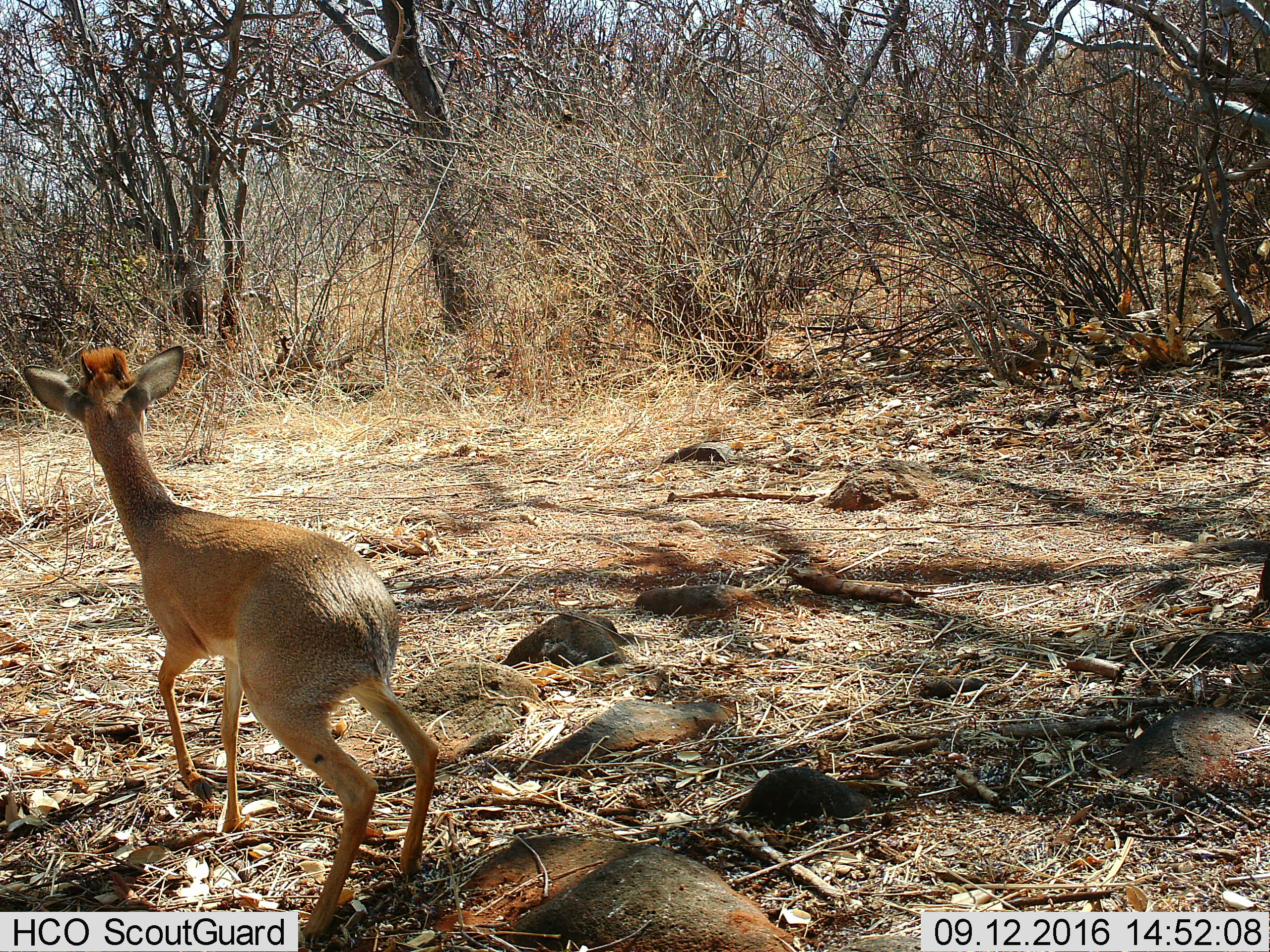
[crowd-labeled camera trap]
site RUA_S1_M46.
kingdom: Animalia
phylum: Chordata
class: Mammalia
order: Artiodactyla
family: Bovidae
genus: Madoqua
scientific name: Madoqua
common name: dik-dik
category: dikdik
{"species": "dikdik (dik-dik) (Madoqua)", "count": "1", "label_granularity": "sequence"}